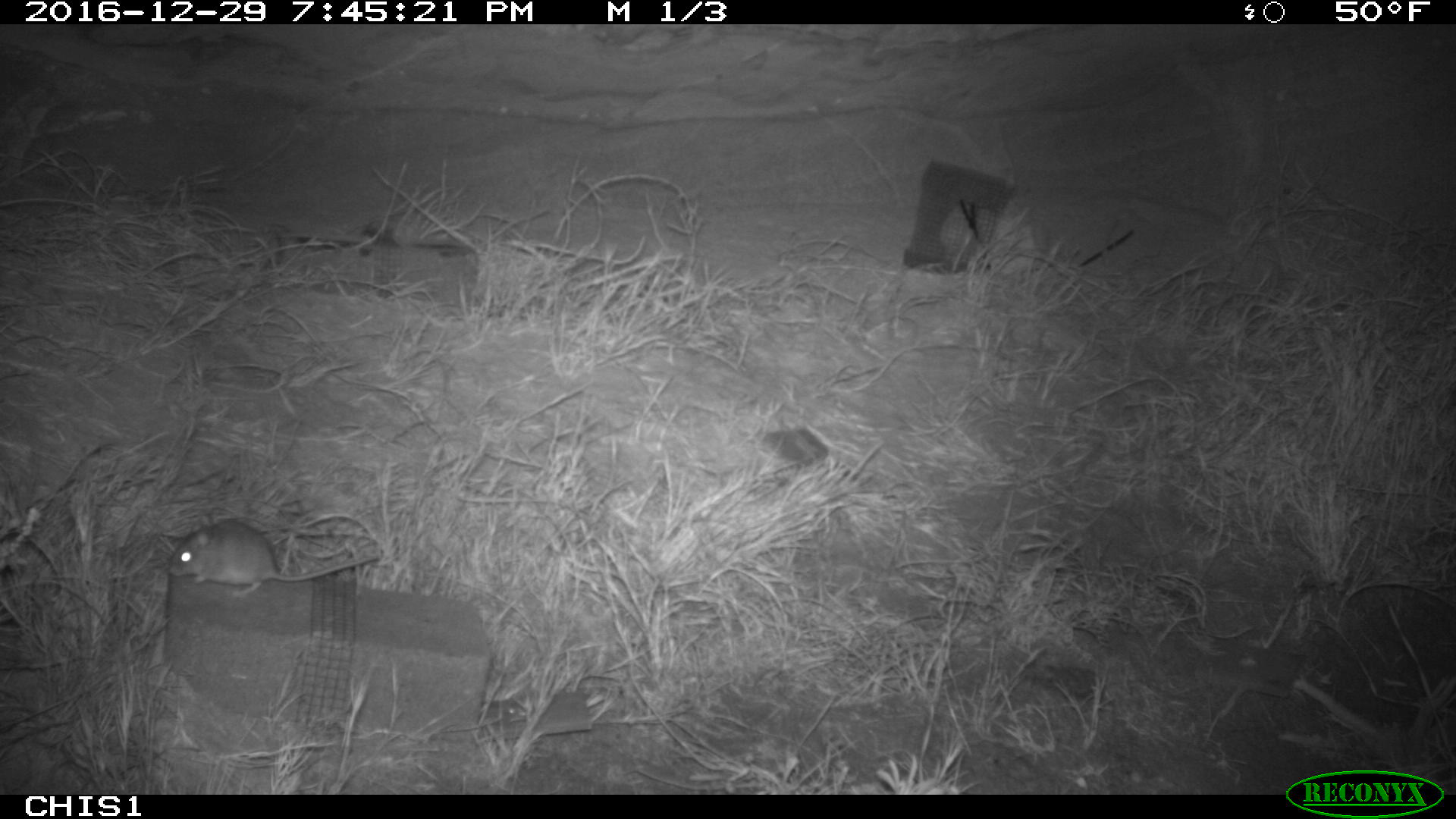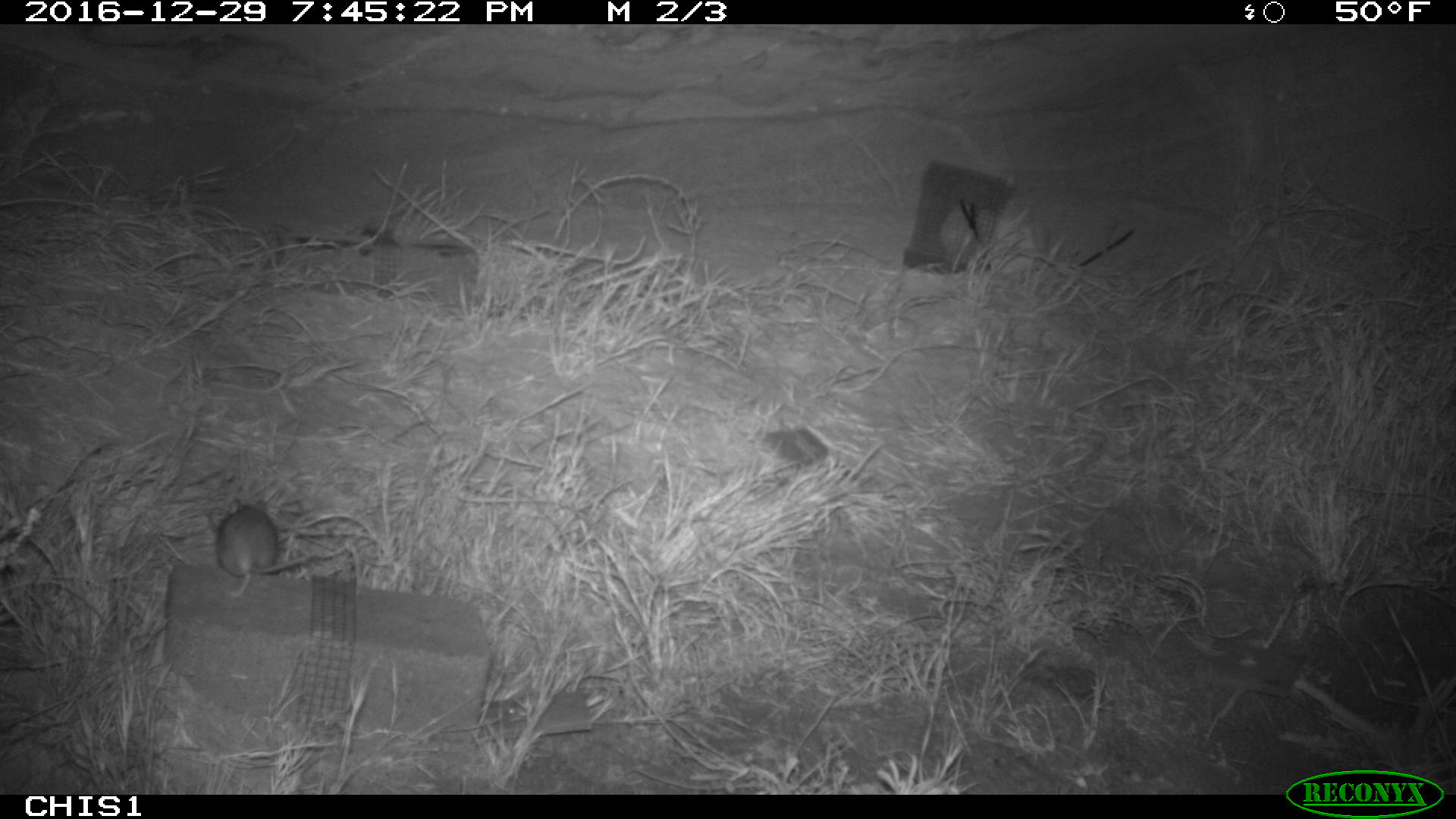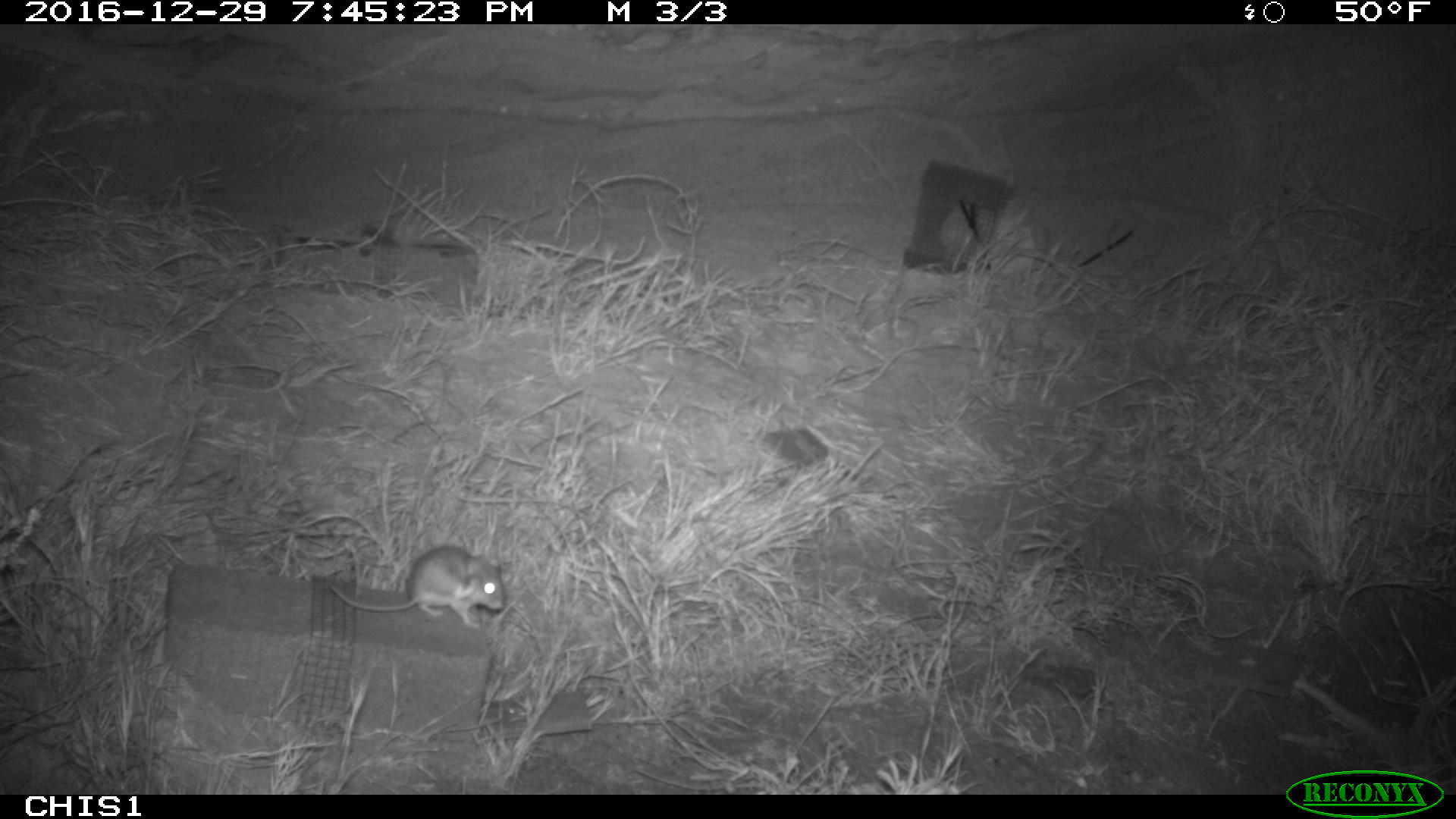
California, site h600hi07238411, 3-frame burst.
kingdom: Animalia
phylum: Chordata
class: Mammalia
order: Rodentia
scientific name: Rodentia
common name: rodent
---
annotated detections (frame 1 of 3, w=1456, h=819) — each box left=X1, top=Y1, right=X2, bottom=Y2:
rodent: left=165, top=516, right=381, bottom=596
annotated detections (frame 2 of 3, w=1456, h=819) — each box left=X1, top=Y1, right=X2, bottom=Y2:
rodent: left=205, top=497, right=315, bottom=600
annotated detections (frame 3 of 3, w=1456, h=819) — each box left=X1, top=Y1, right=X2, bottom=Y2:
rodent: left=330, top=546, right=505, bottom=629